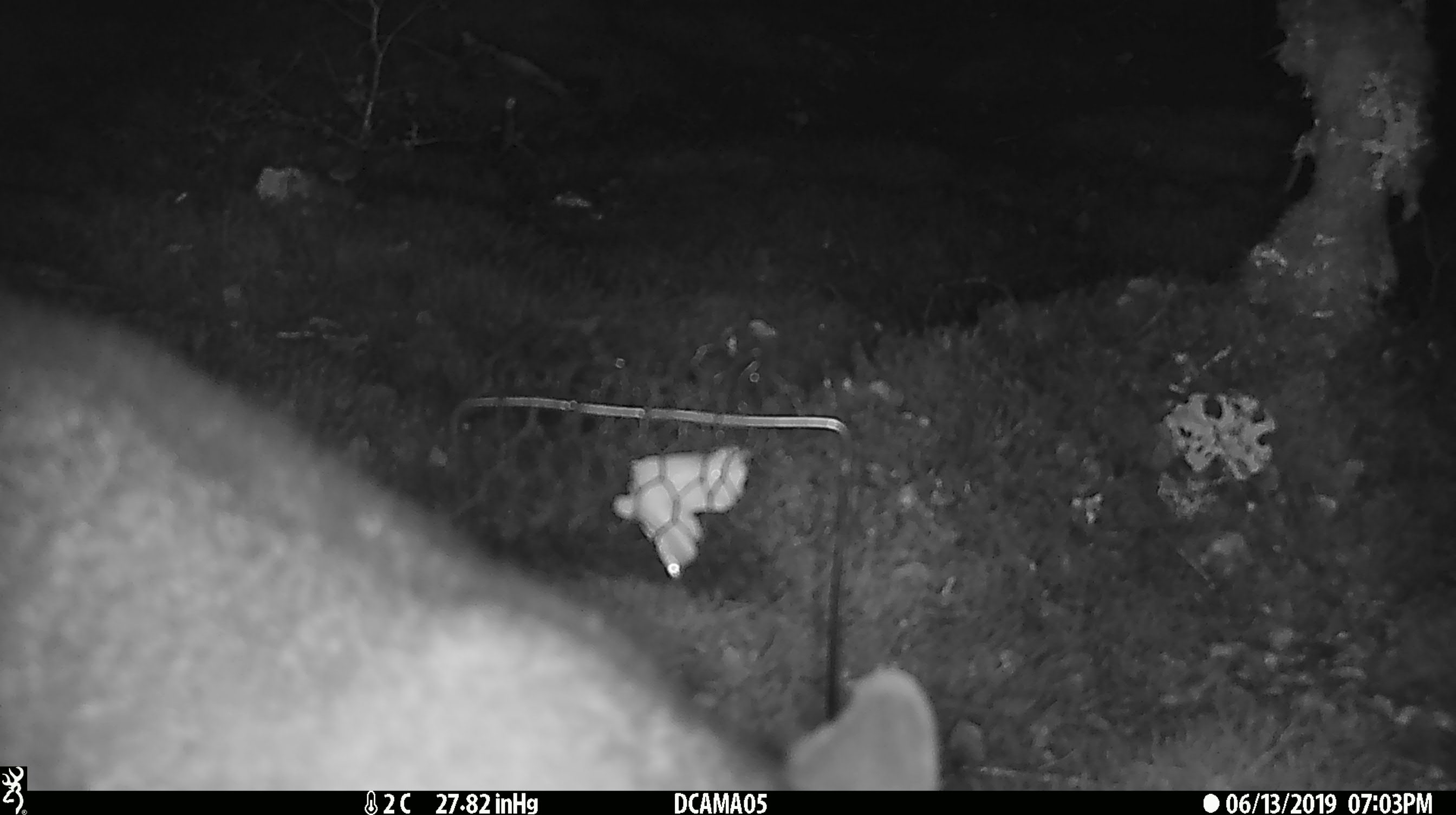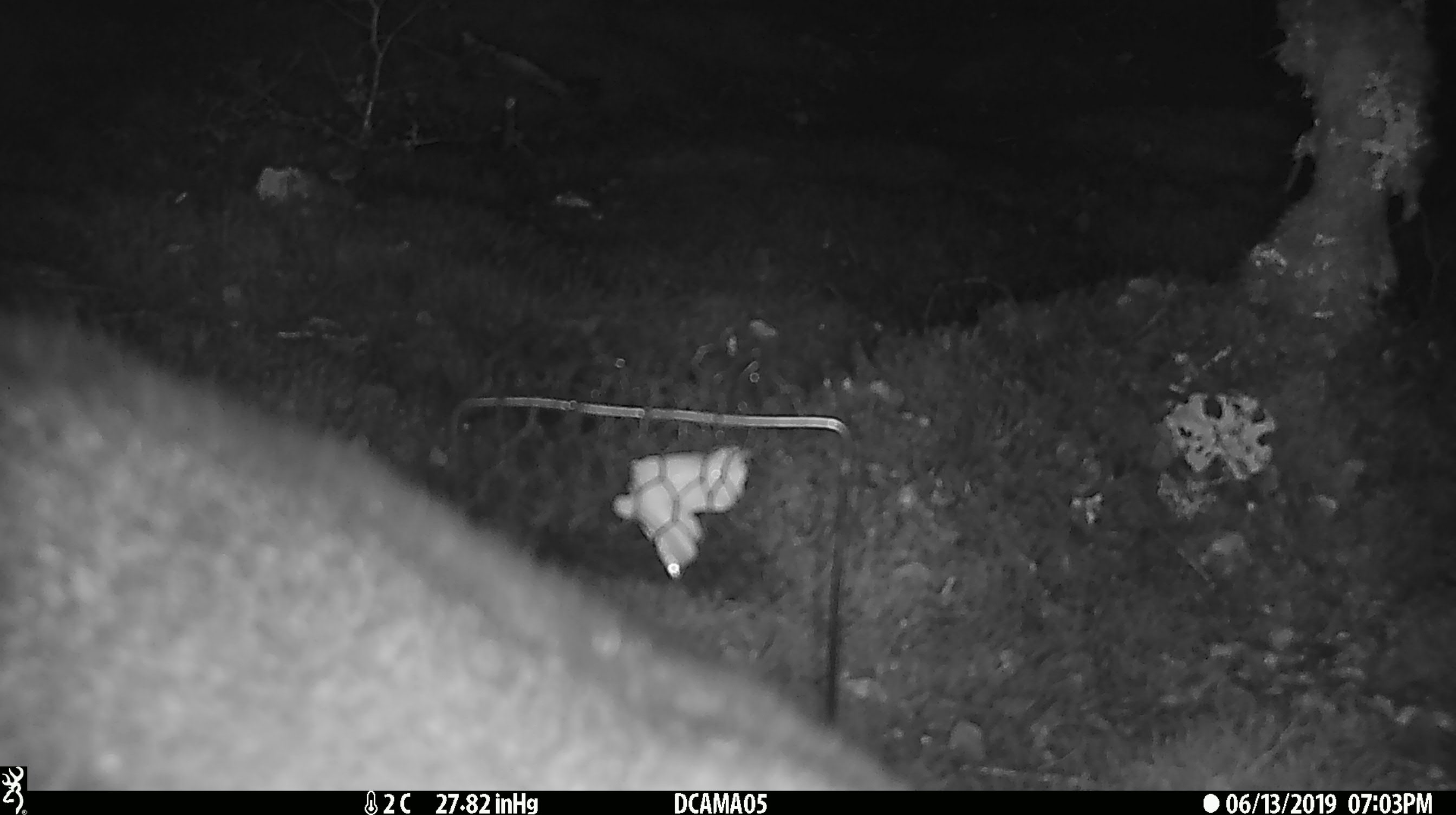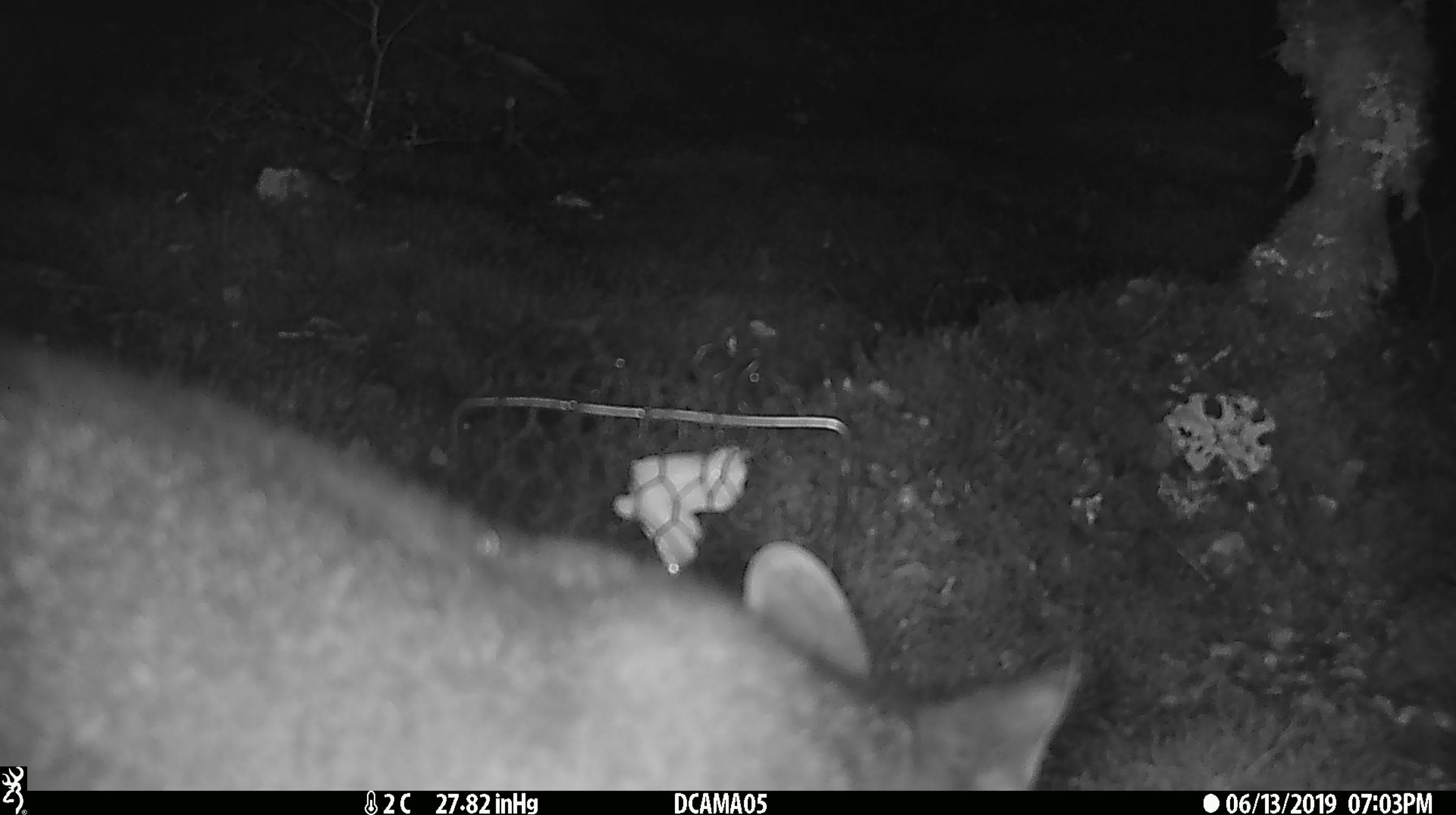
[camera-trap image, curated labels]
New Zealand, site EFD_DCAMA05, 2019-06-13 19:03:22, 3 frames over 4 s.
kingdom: Animalia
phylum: Chordata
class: Mammalia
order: Diprotodontia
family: Phalangeridae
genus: Trichosurus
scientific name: Trichosurus vulpecula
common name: common brushtail possum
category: possum